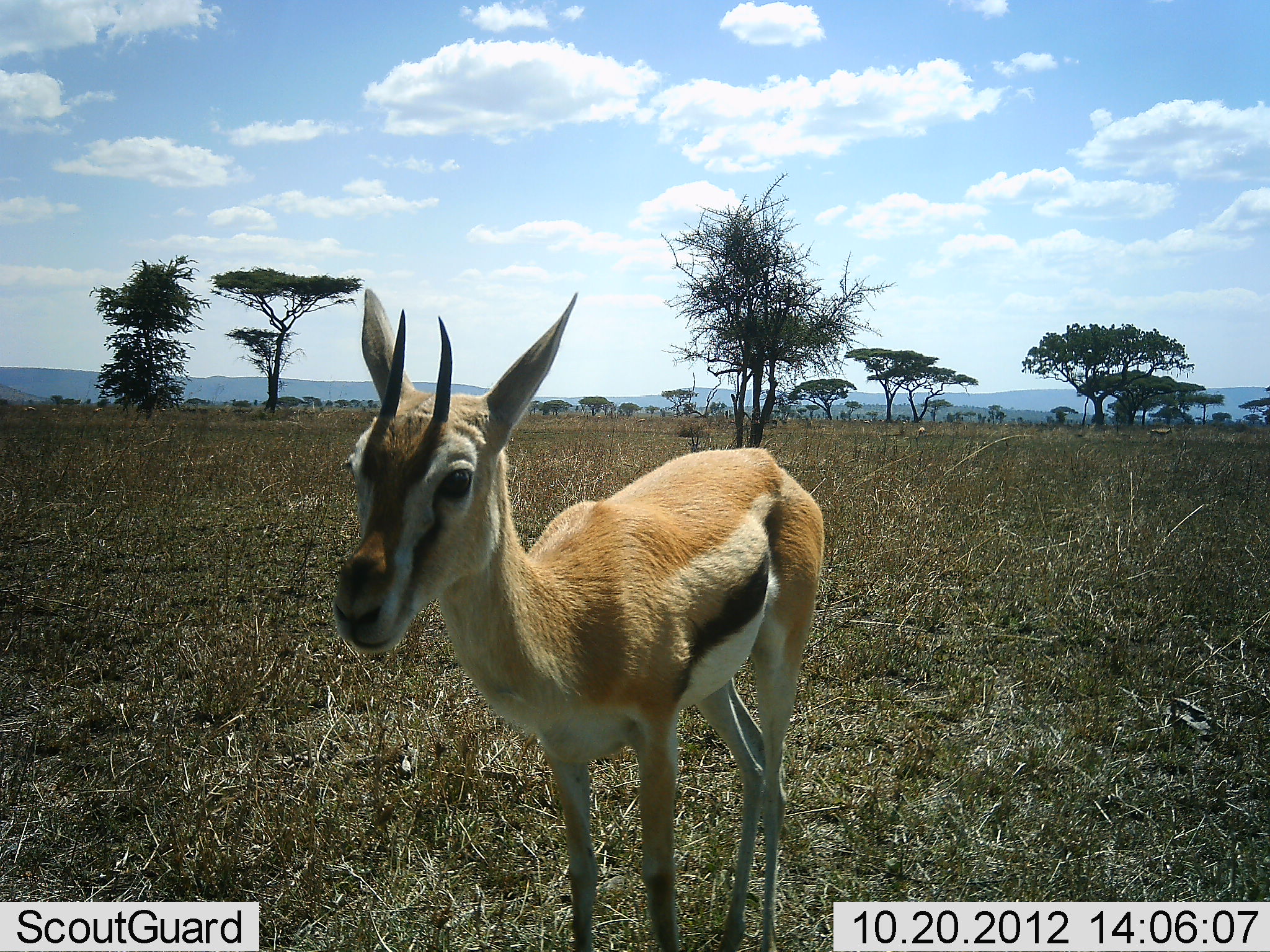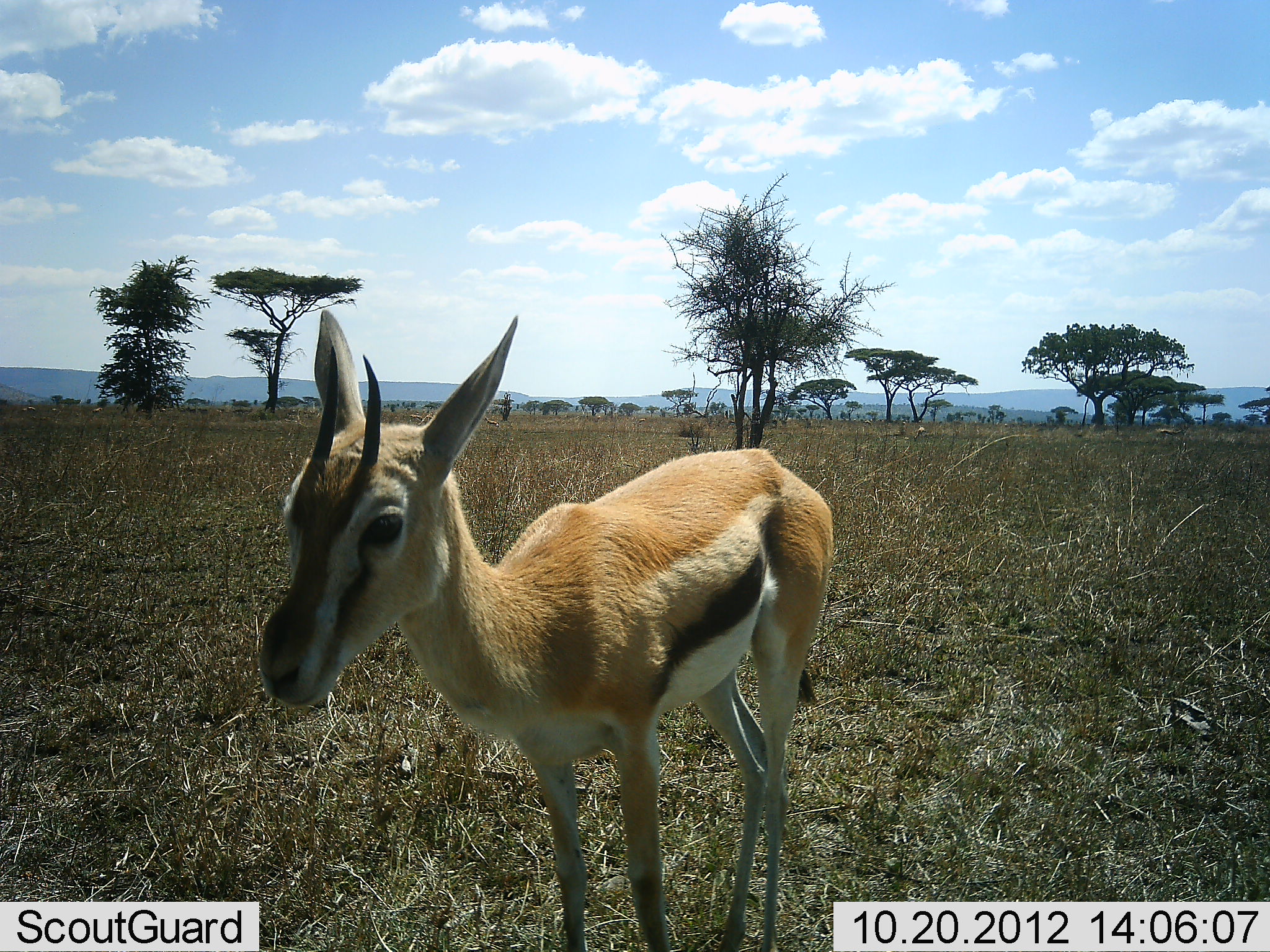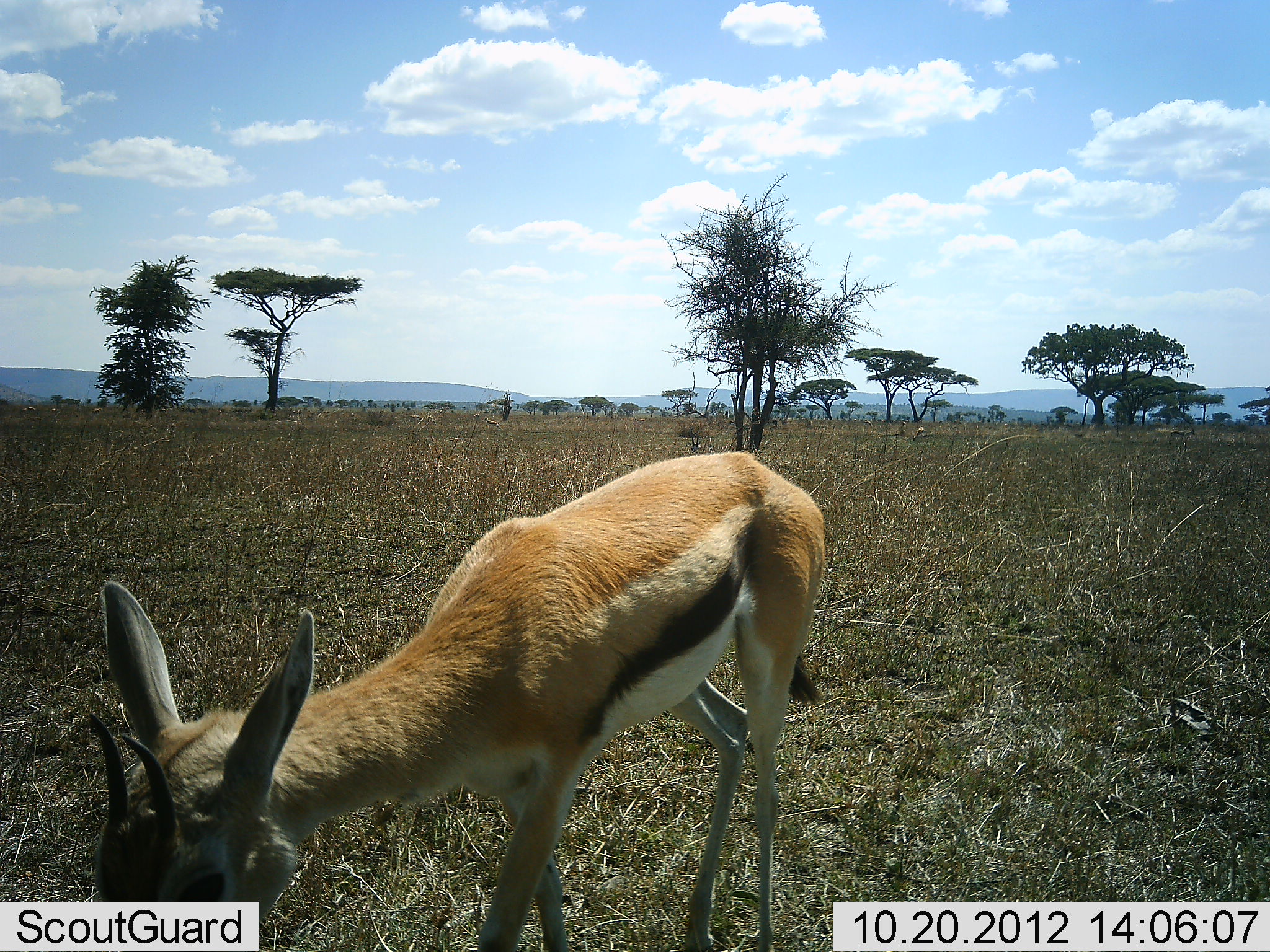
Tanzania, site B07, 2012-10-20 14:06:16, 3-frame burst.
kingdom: Animalia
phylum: Chordata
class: Mammalia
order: Artiodactyla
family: Bovidae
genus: Eudorcas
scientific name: Eudorcas thomsonii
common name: thomson's gazelle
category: gazellethomsons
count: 1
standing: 70%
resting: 0%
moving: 30%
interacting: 0%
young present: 10%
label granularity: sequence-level